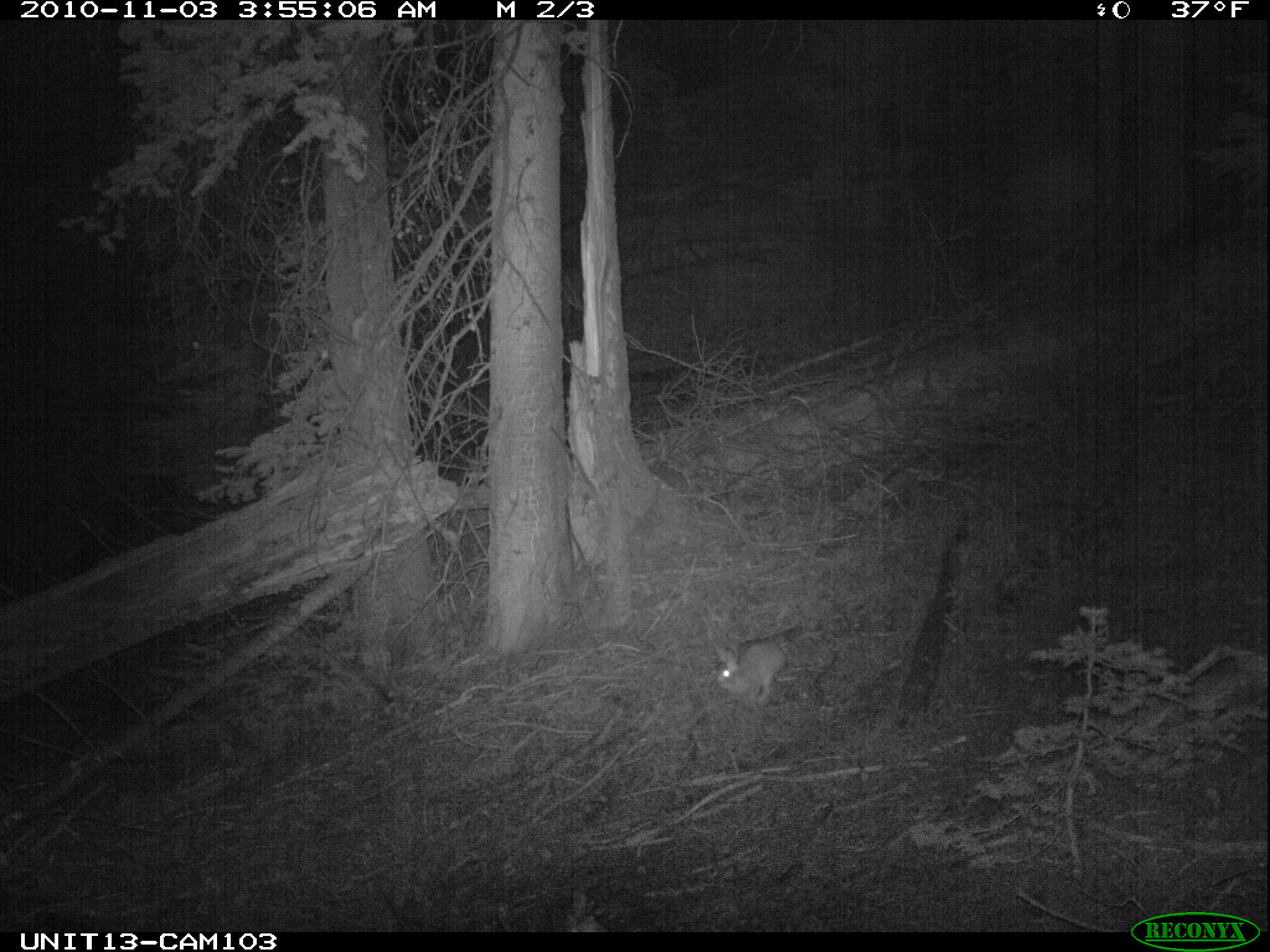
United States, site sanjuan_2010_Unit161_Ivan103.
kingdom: Animalia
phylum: Chordata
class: Mammalia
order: Lagomorpha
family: Leporidae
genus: Lepus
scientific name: Lepus americanus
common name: snowshoe hare